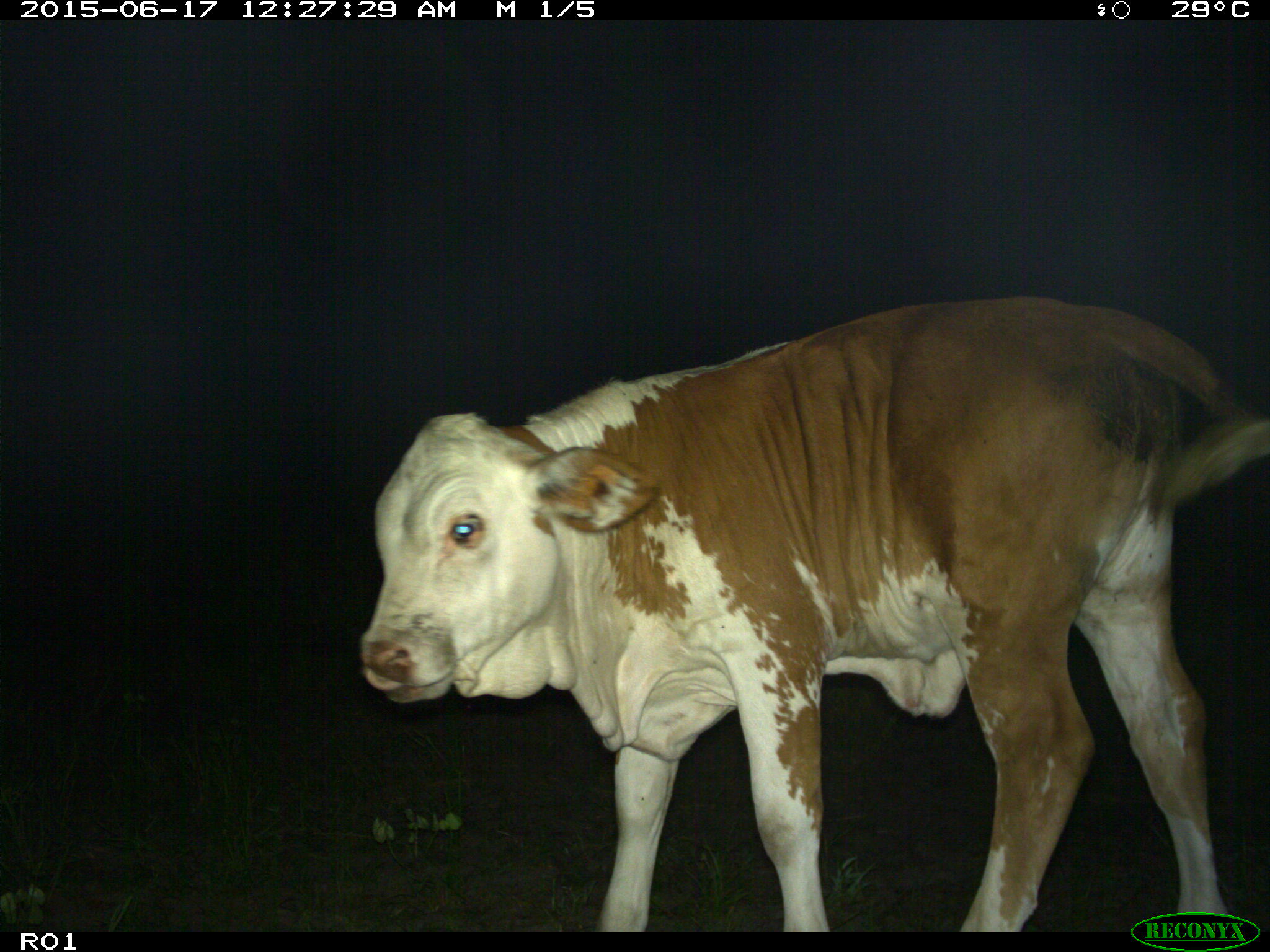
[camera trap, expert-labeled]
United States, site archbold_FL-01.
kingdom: Animalia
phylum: Chordata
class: Mammalia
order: Artiodactyla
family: Bovidae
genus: Bos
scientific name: Bos taurus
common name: domestic cow